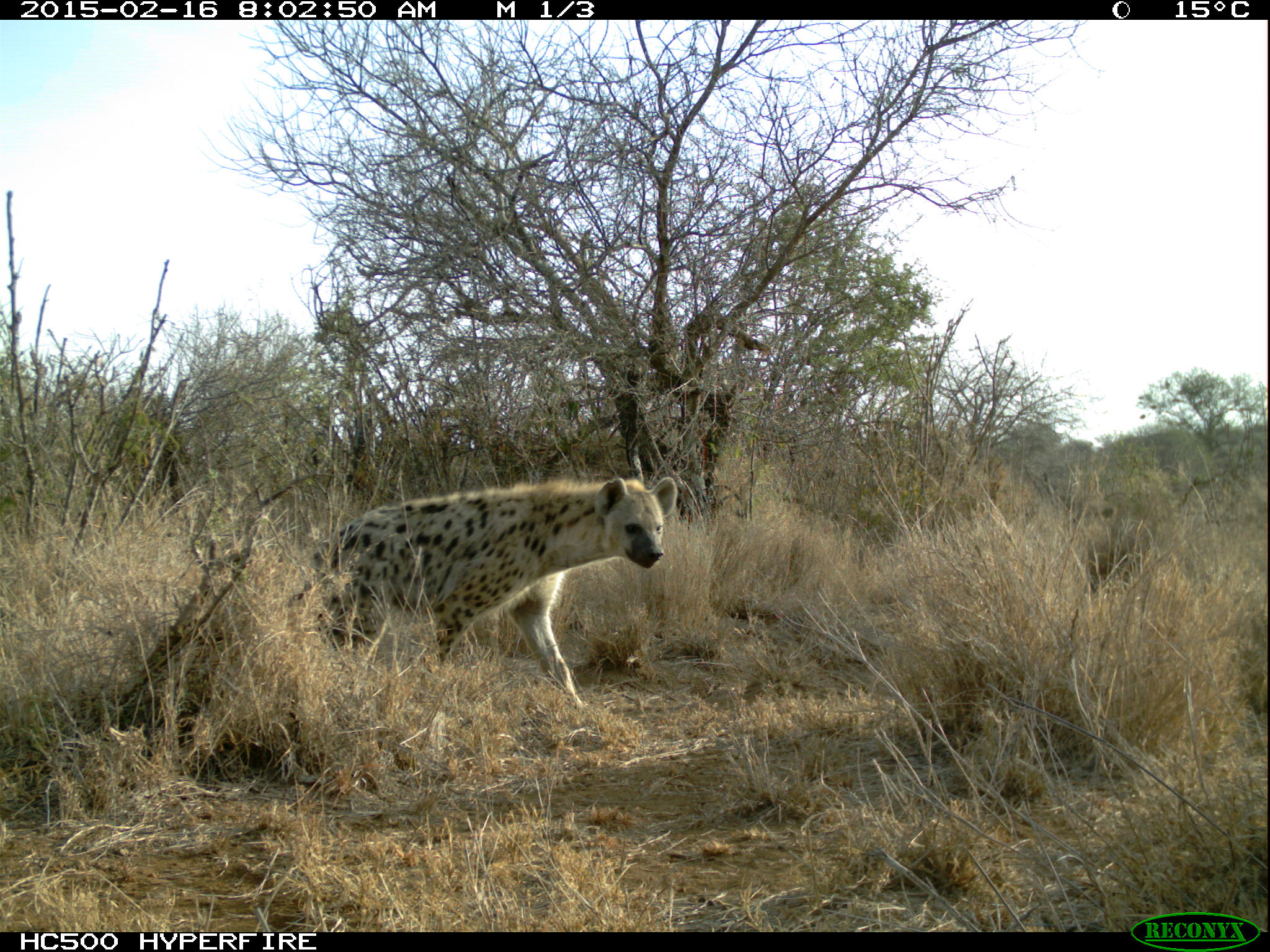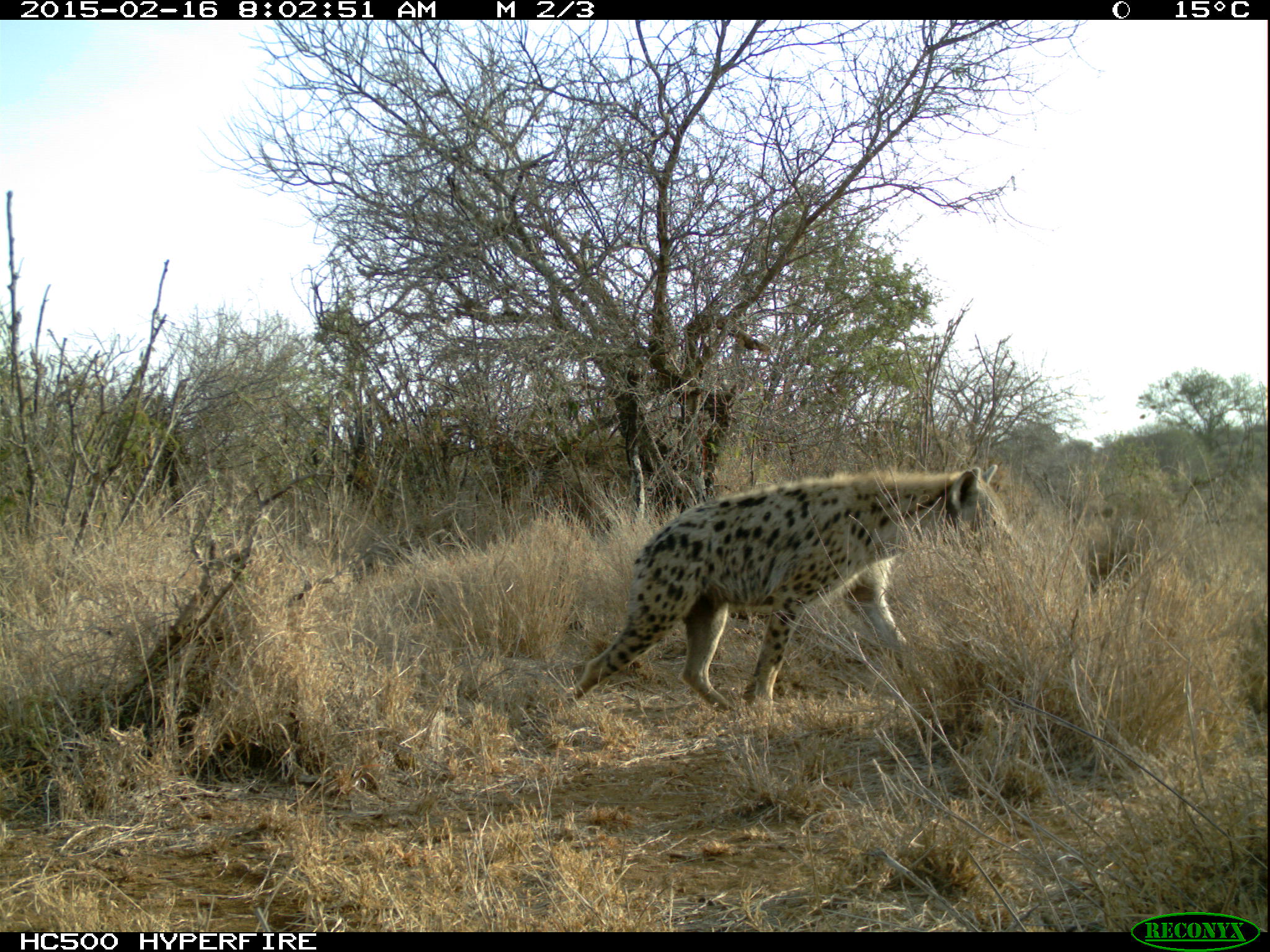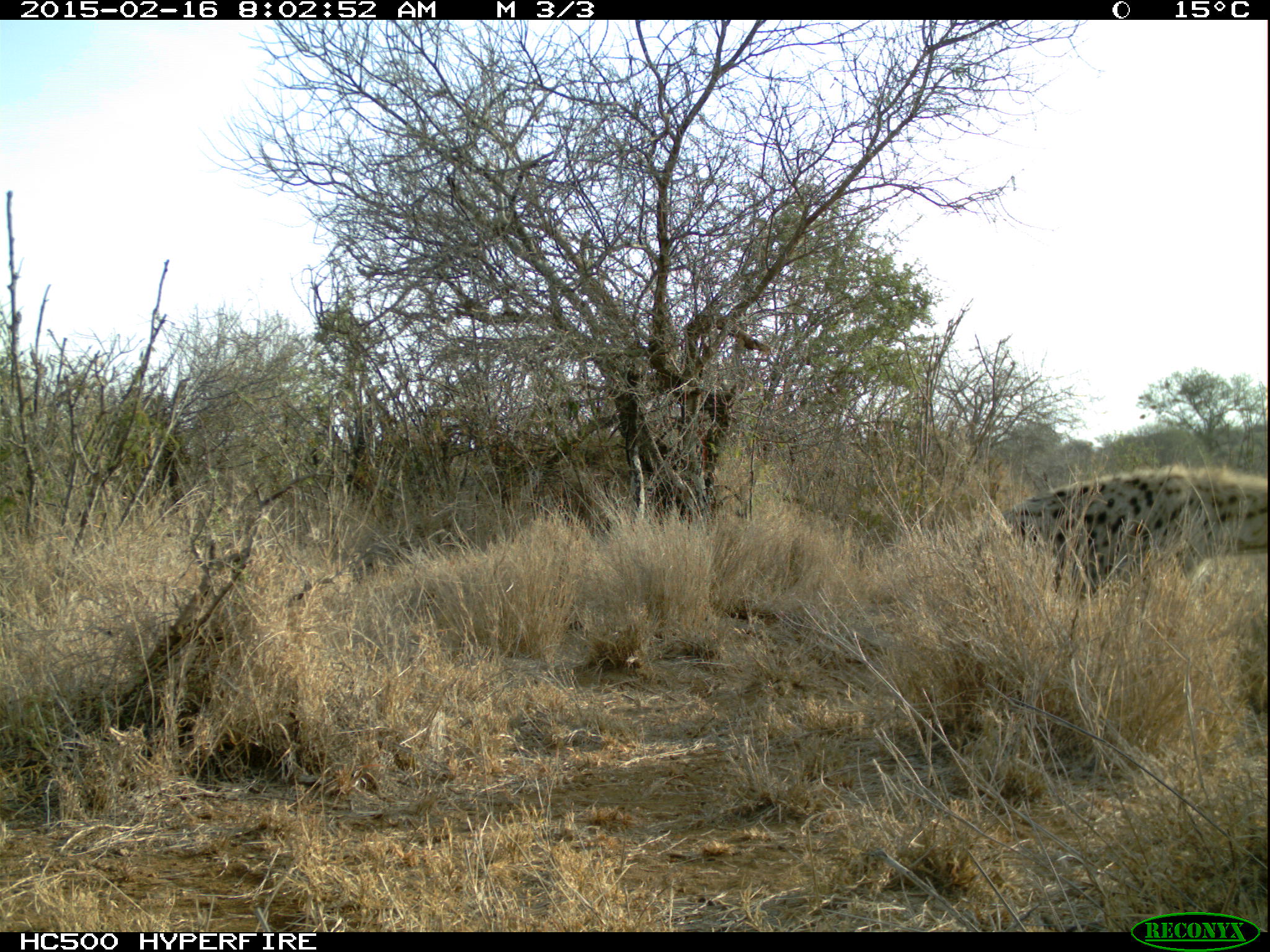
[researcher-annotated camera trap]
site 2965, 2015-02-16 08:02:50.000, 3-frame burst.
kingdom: Animalia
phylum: Chordata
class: Mammalia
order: Carnivora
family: Hyaenidae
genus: Crocuta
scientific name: Crocuta crocuta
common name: spotted hyena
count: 1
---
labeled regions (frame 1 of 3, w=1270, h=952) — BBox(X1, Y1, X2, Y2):
crocuta crocuta: BBox(287, 473, 678, 712)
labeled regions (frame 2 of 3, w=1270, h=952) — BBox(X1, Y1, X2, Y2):
crocuta crocuta: BBox(563, 460, 1016, 723)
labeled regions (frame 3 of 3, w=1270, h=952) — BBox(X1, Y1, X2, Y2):
crocuta crocuta: BBox(989, 466, 1268, 600)